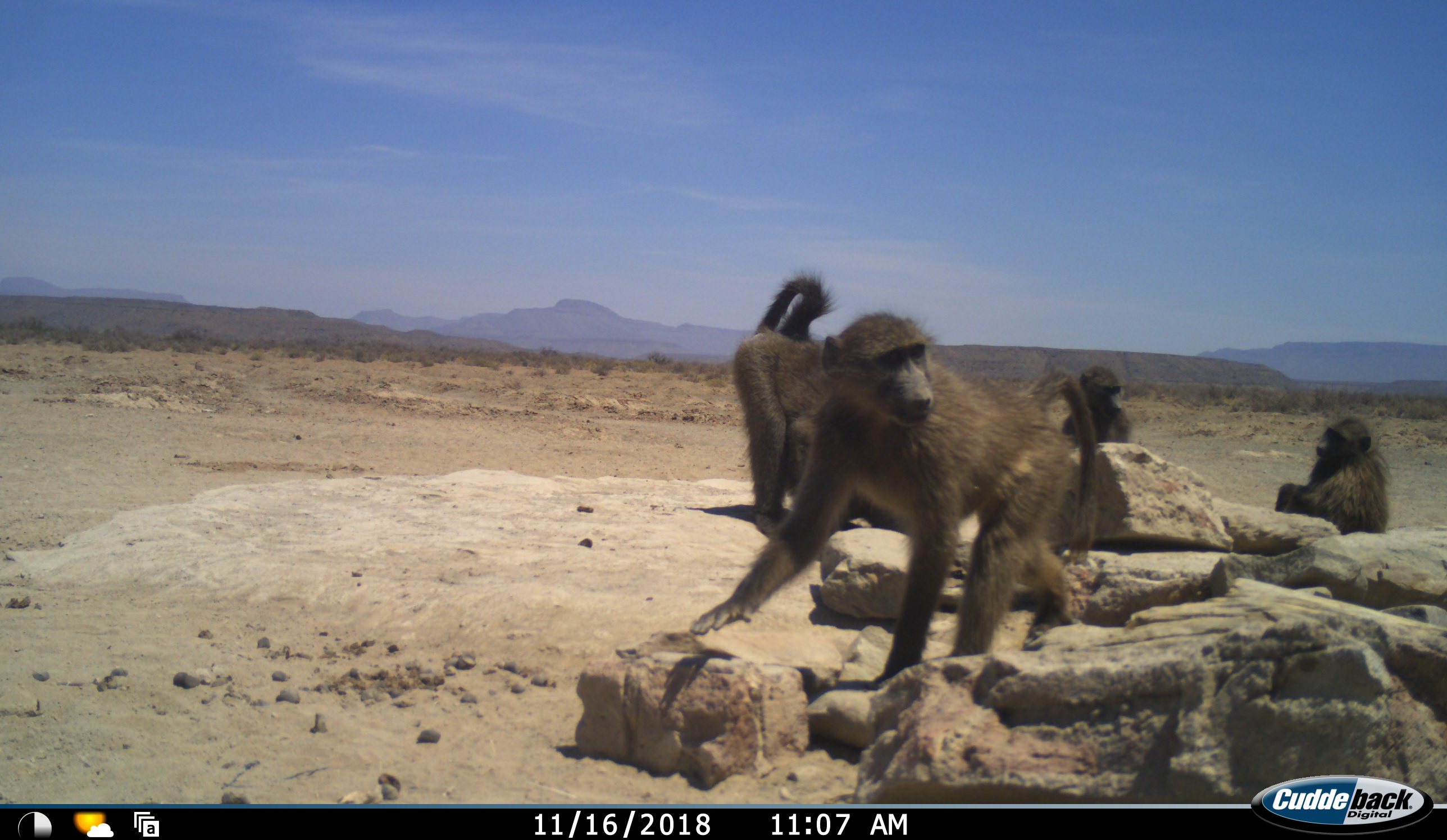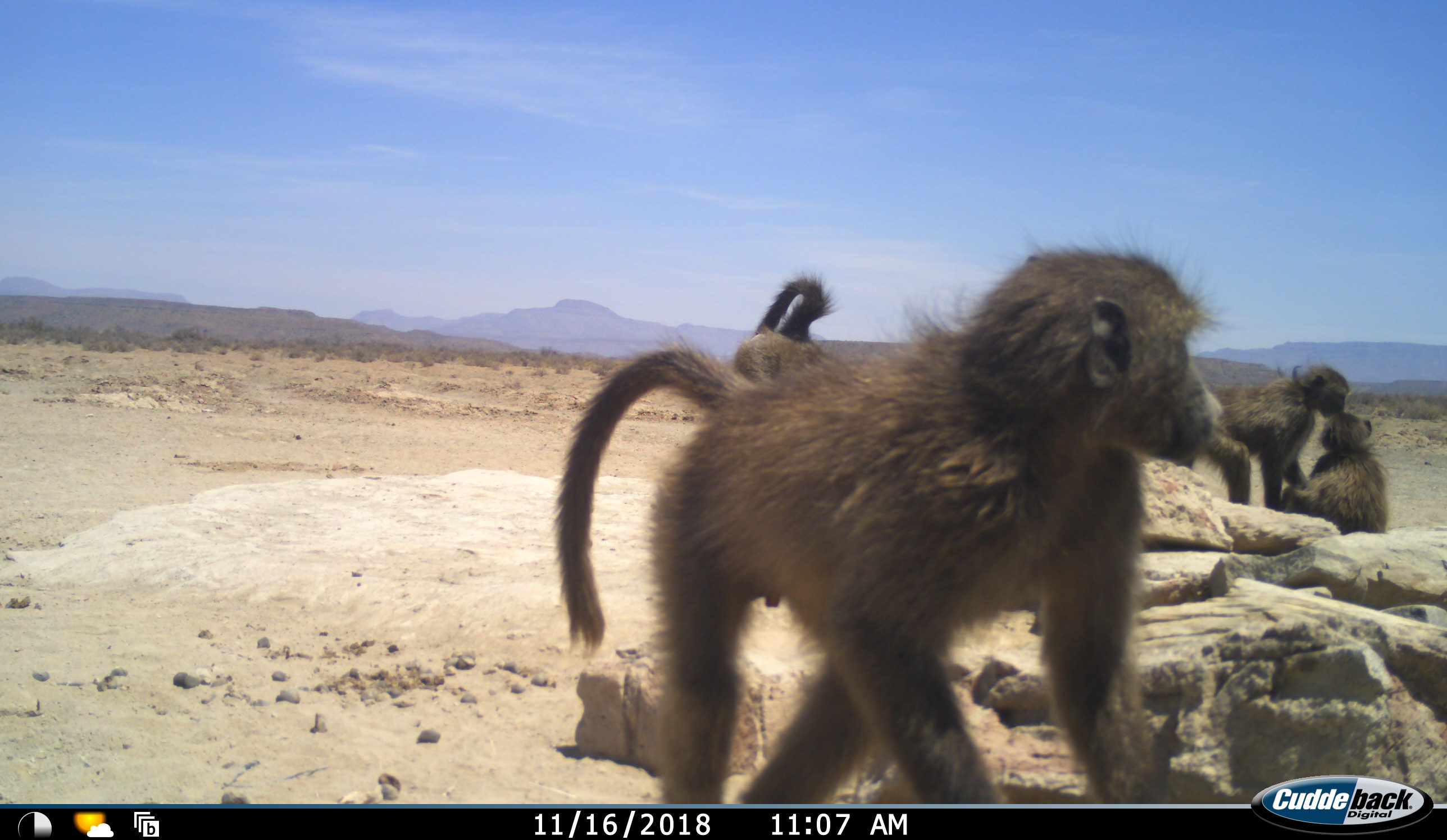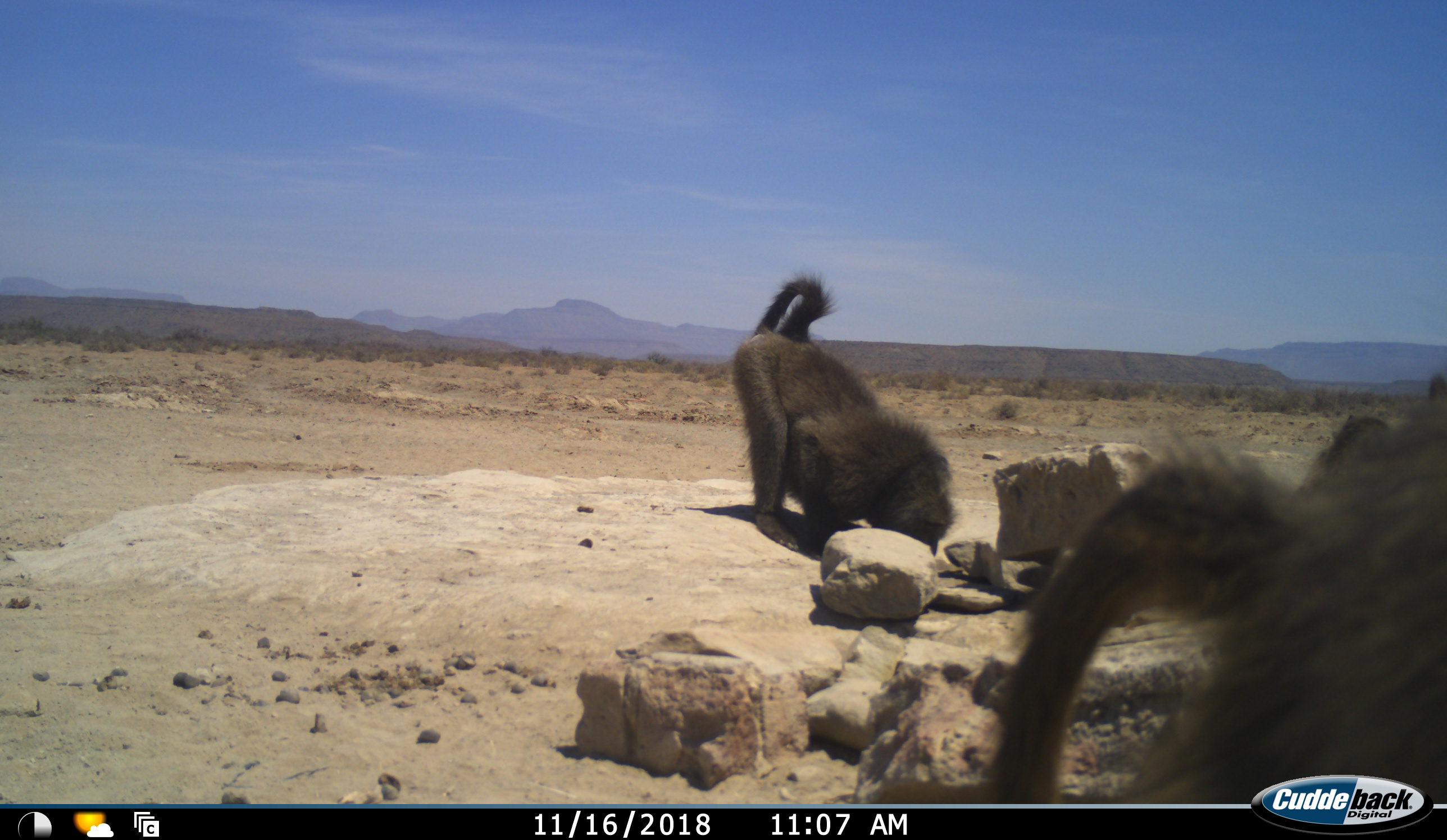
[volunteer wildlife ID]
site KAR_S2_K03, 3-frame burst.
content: unidentified animal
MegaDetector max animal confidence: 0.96